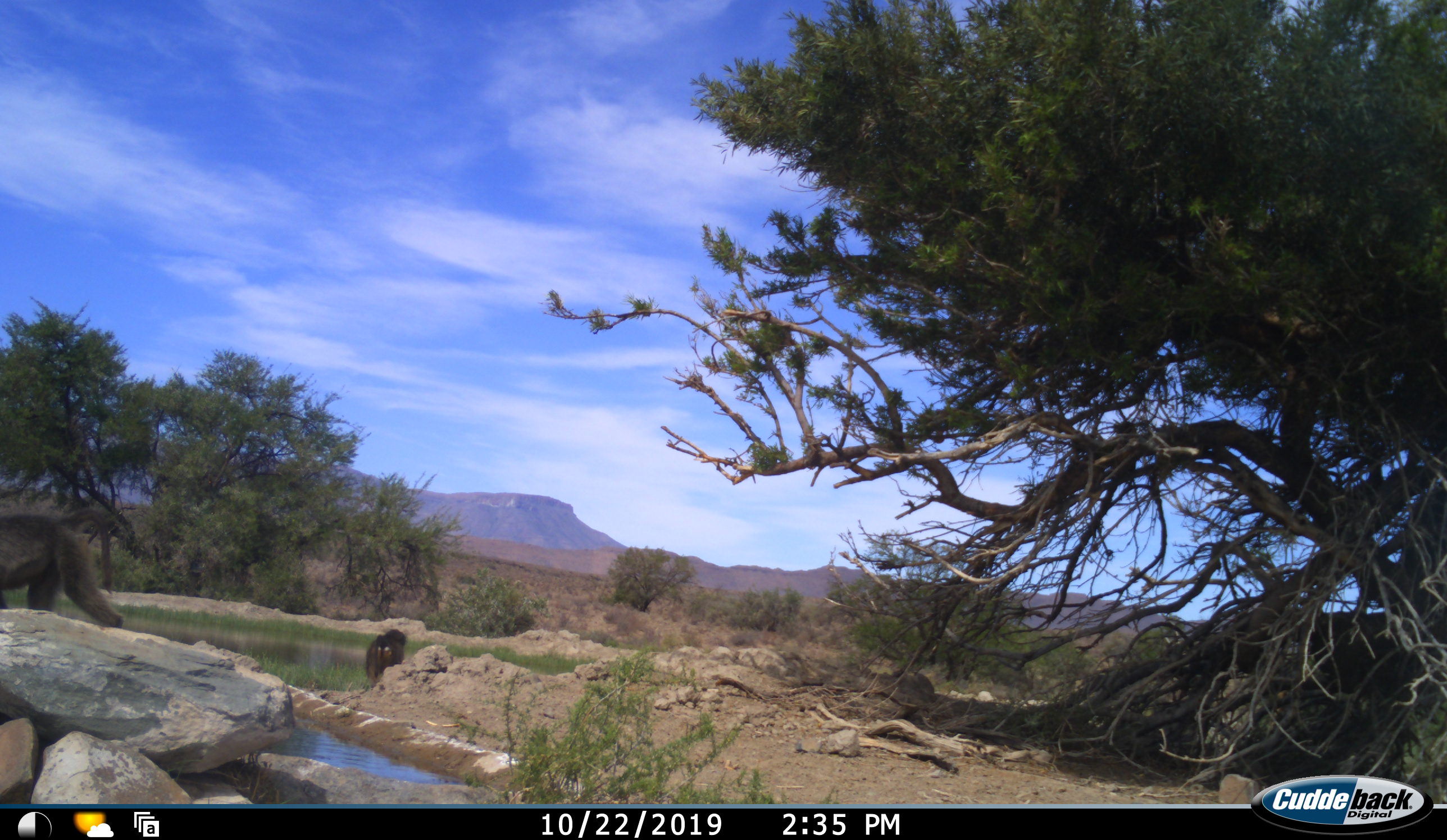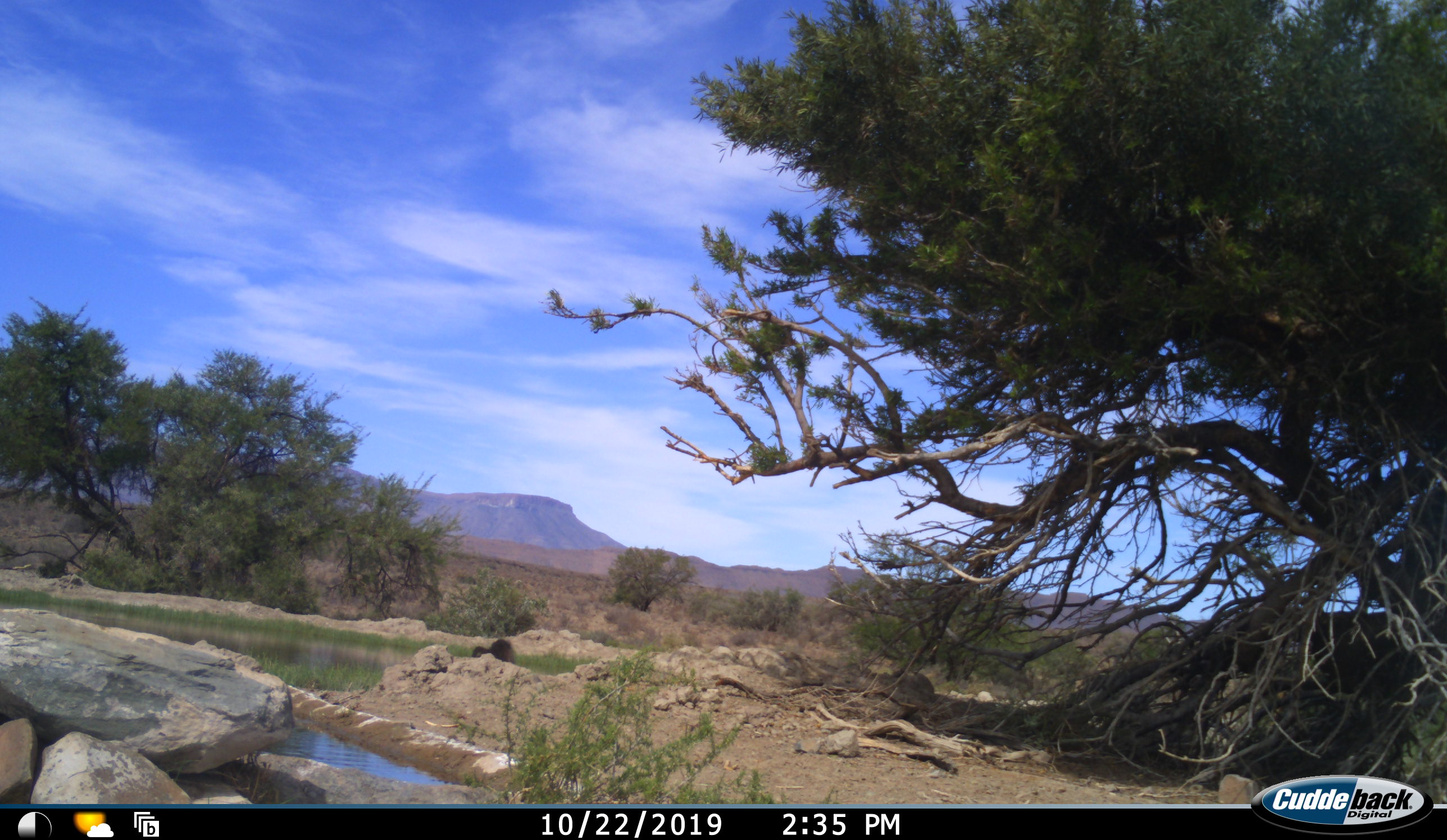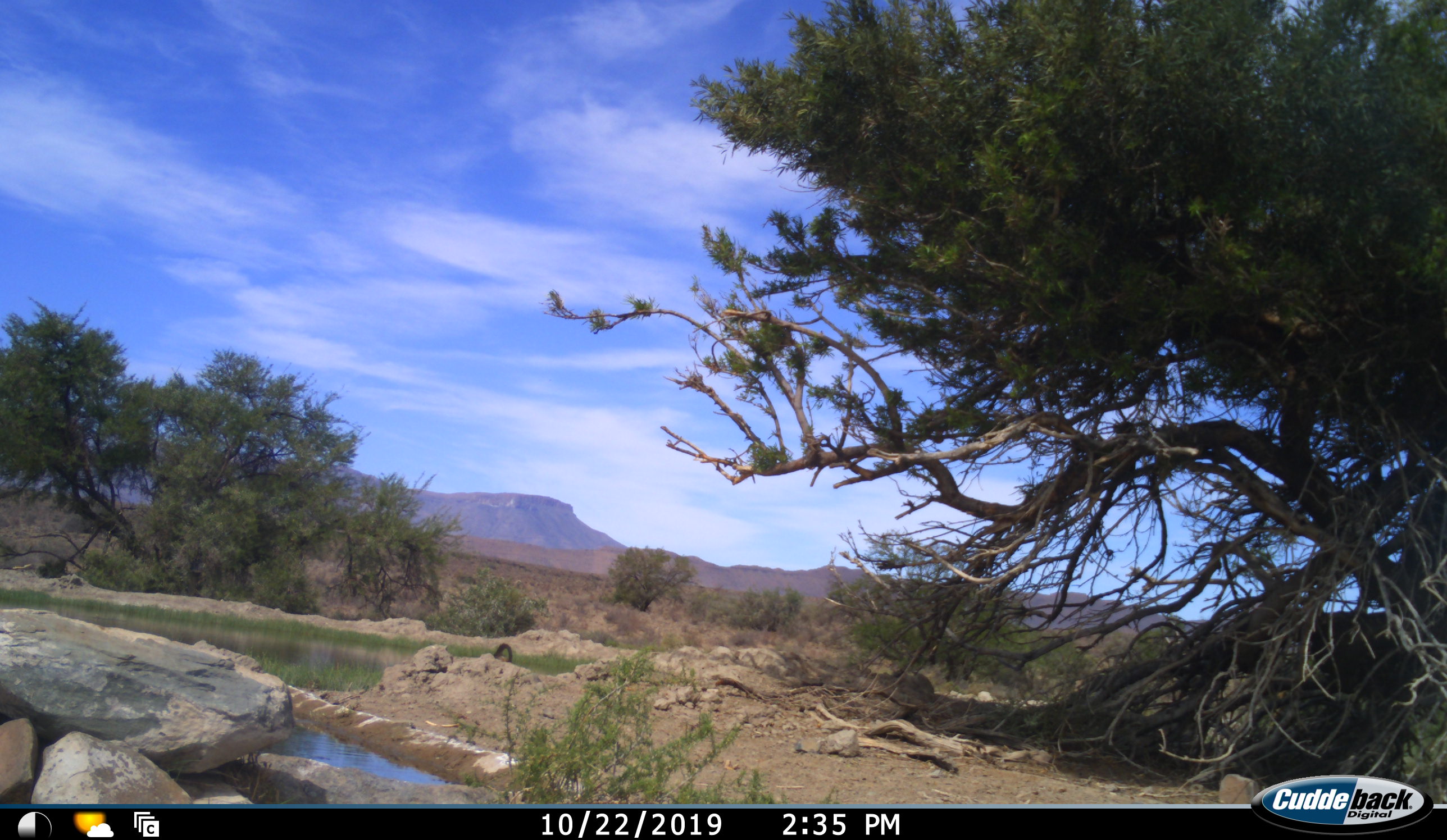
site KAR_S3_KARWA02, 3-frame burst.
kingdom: Animalia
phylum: Chordata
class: Mammalia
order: Primates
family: Cercopithecidae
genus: Papio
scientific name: Papio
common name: baboon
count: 2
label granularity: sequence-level